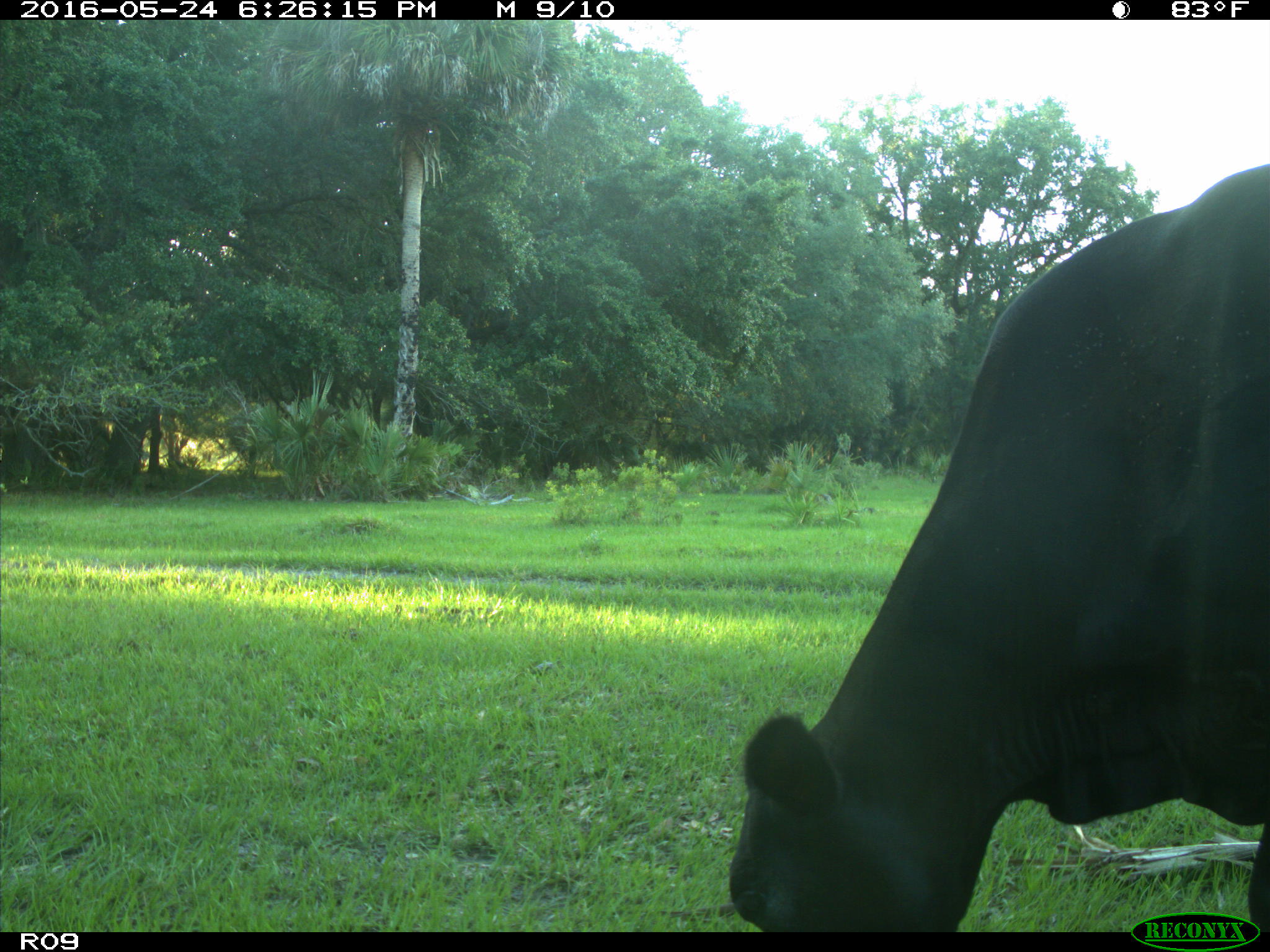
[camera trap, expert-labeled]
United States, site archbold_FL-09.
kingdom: Animalia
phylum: Chordata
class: Mammalia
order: Artiodactyla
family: Bovidae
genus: Bos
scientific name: Bos taurus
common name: domestic cow